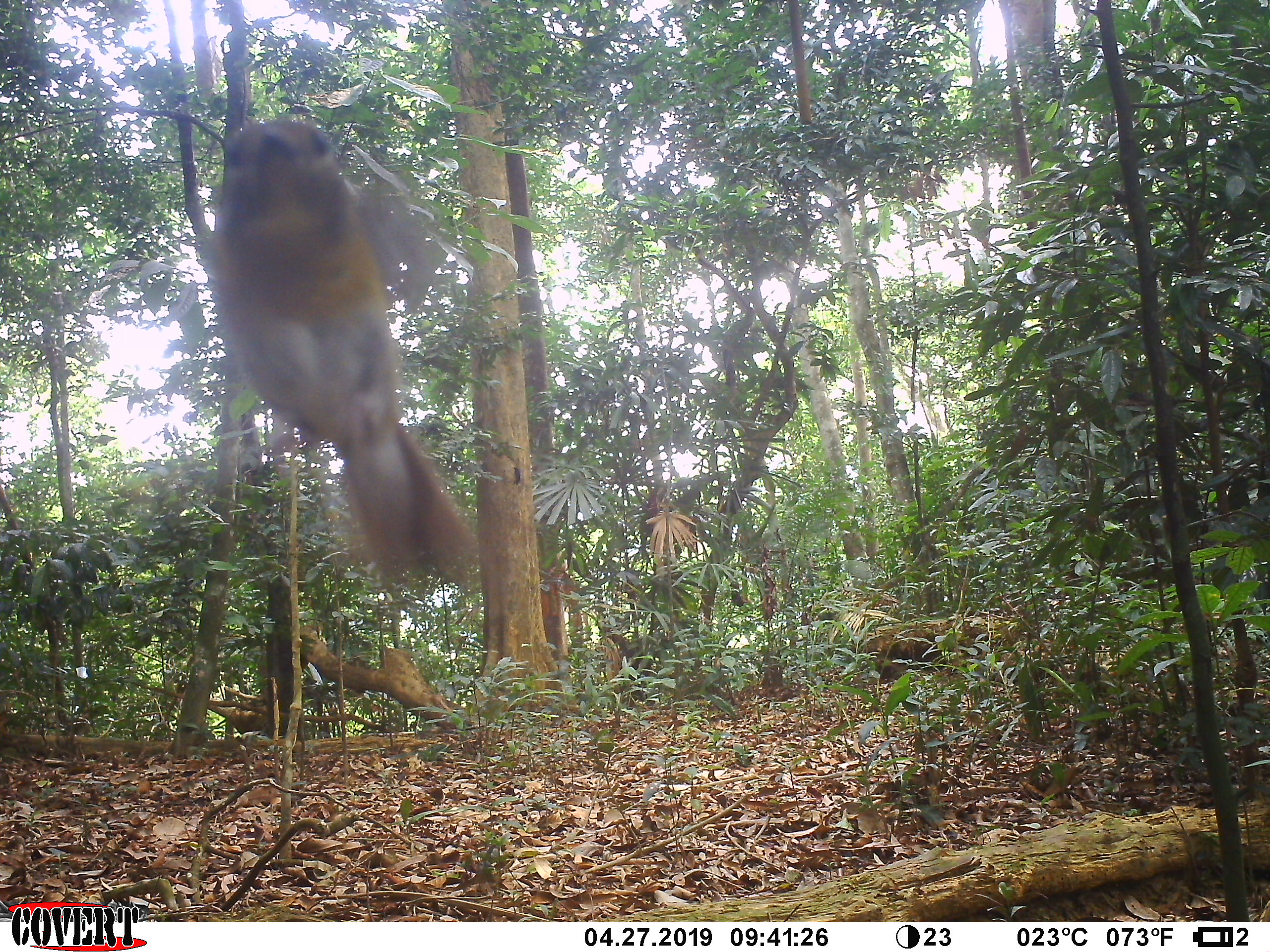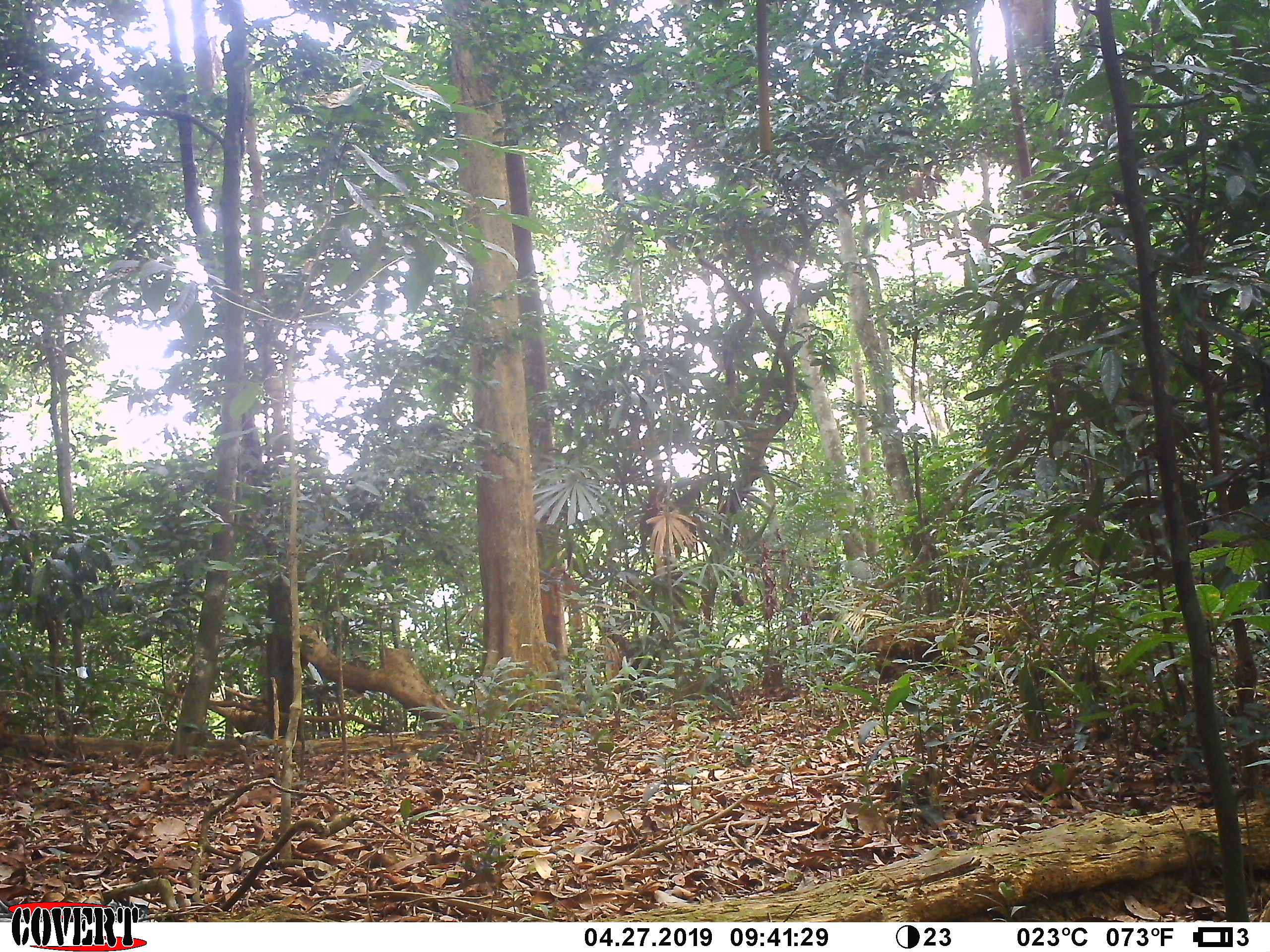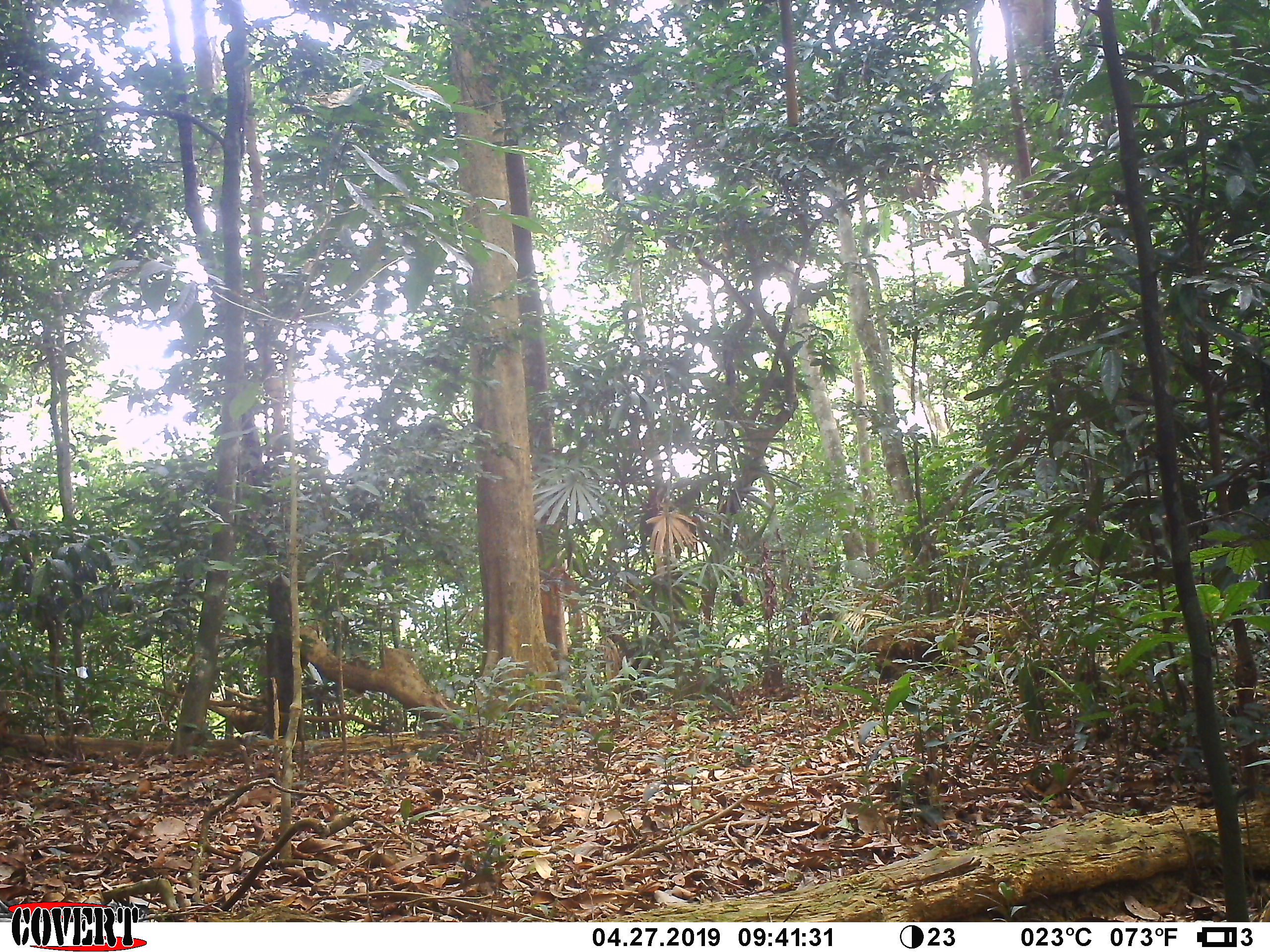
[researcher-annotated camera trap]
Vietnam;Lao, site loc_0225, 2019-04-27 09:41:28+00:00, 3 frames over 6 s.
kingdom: Animalia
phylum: Chordata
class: Aves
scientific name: Aves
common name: bird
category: unidentified bird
Unidentified bird (bird) (Aves). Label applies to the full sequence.